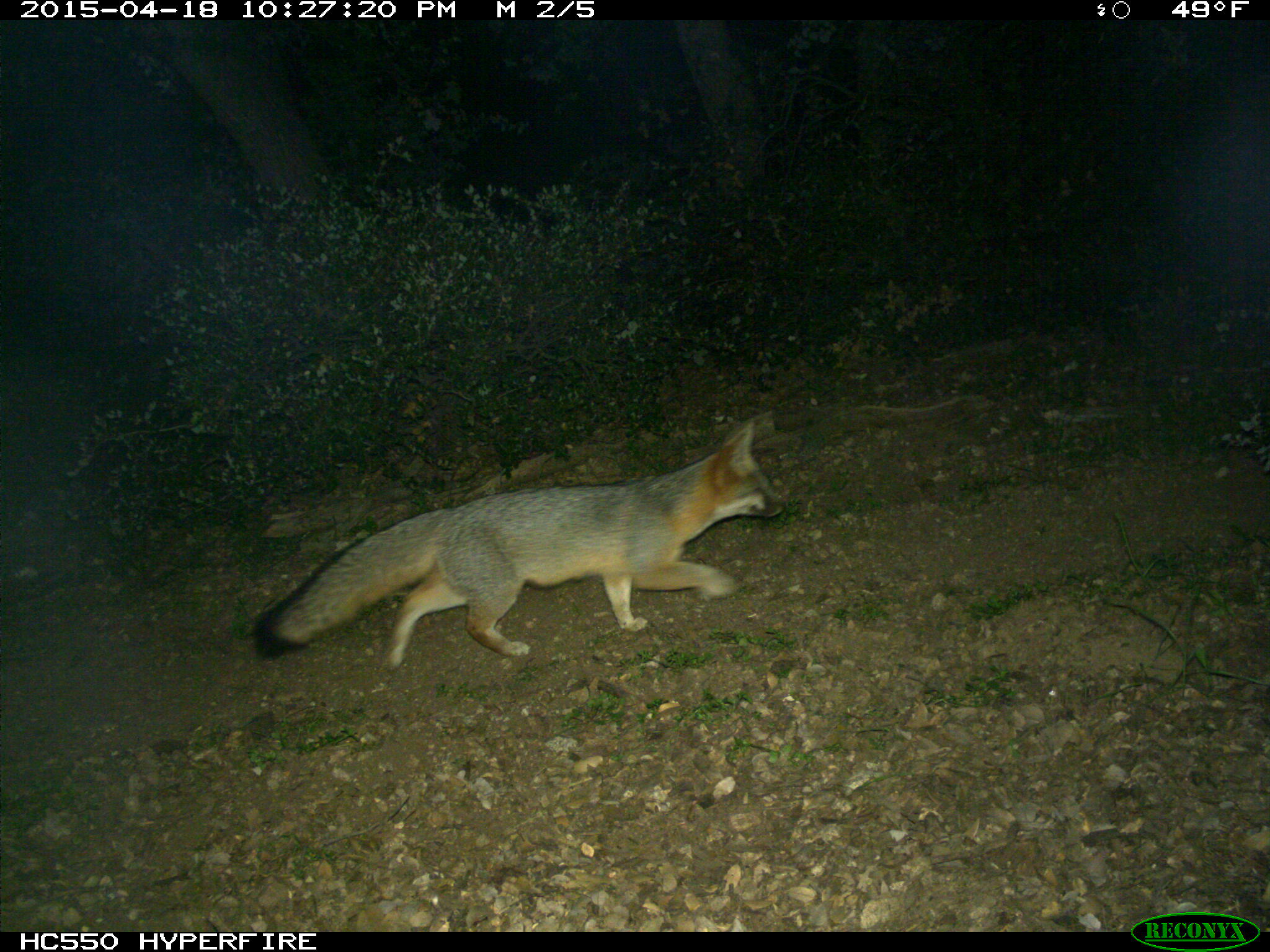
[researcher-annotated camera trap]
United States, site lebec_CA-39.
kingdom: Animalia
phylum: Chordata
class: Mammalia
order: Carnivora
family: Canidae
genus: Urocyon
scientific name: Urocyon cinereoargenteus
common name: gray fox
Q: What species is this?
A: Urocyon cinereoargenteus (gray fox).